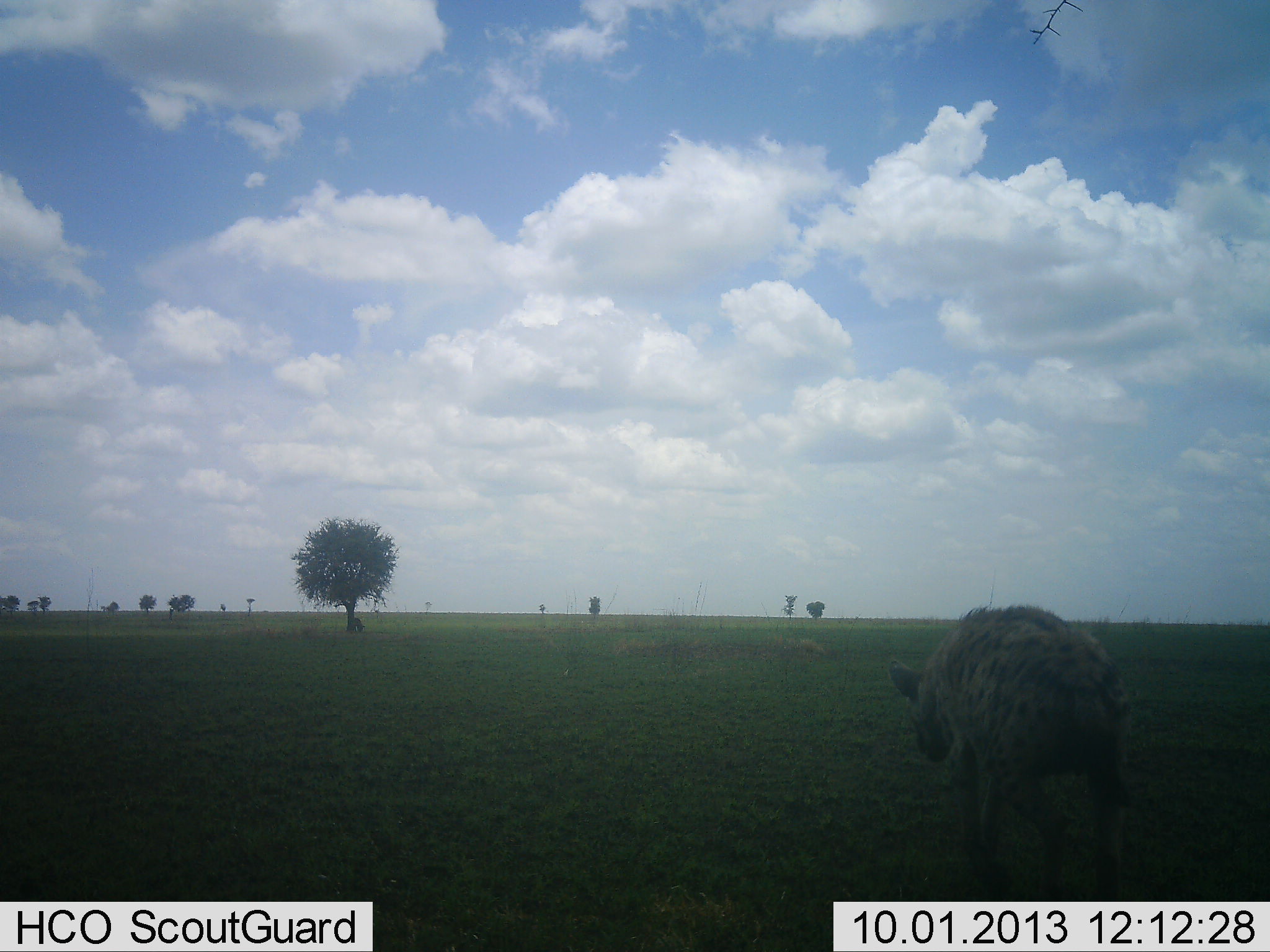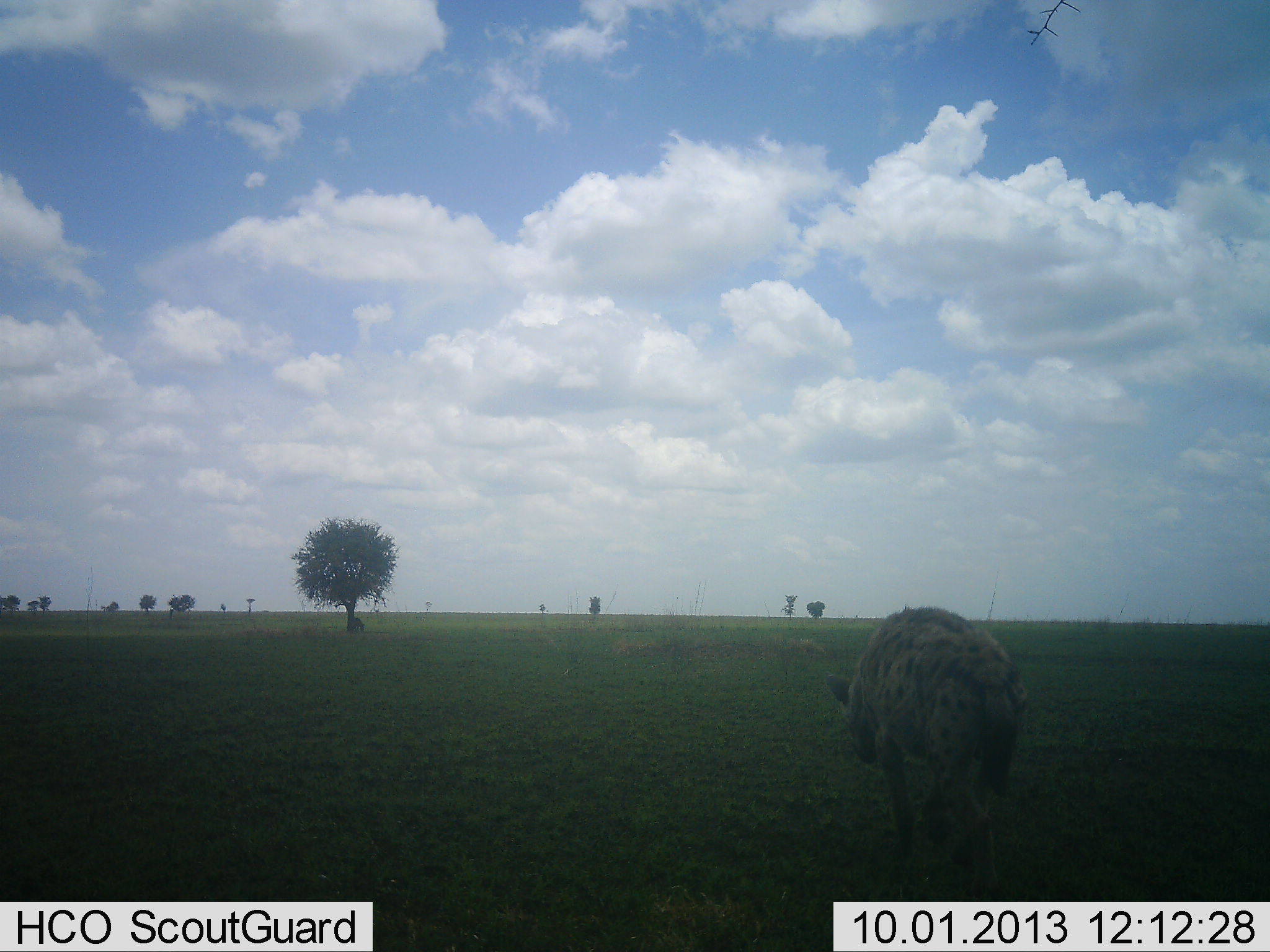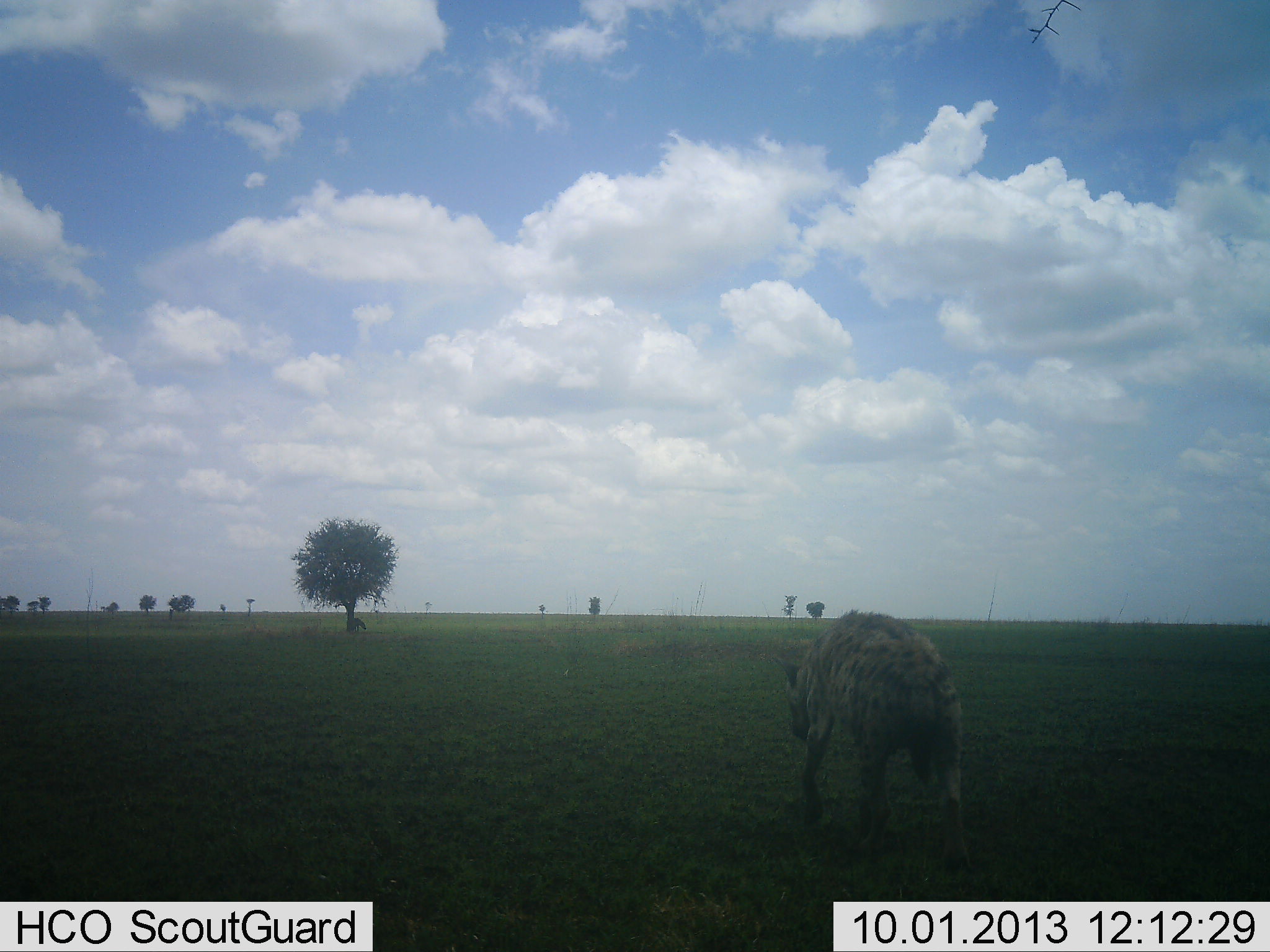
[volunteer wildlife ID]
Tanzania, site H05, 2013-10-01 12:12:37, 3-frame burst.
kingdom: Animalia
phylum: Chordata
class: Mammalia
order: Carnivora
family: Hyaenidae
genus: Crocuta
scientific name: Crocuta crocuta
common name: spotted hyena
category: hyenaspotted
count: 1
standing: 7%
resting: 0%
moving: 96%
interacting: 0%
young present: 0%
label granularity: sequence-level